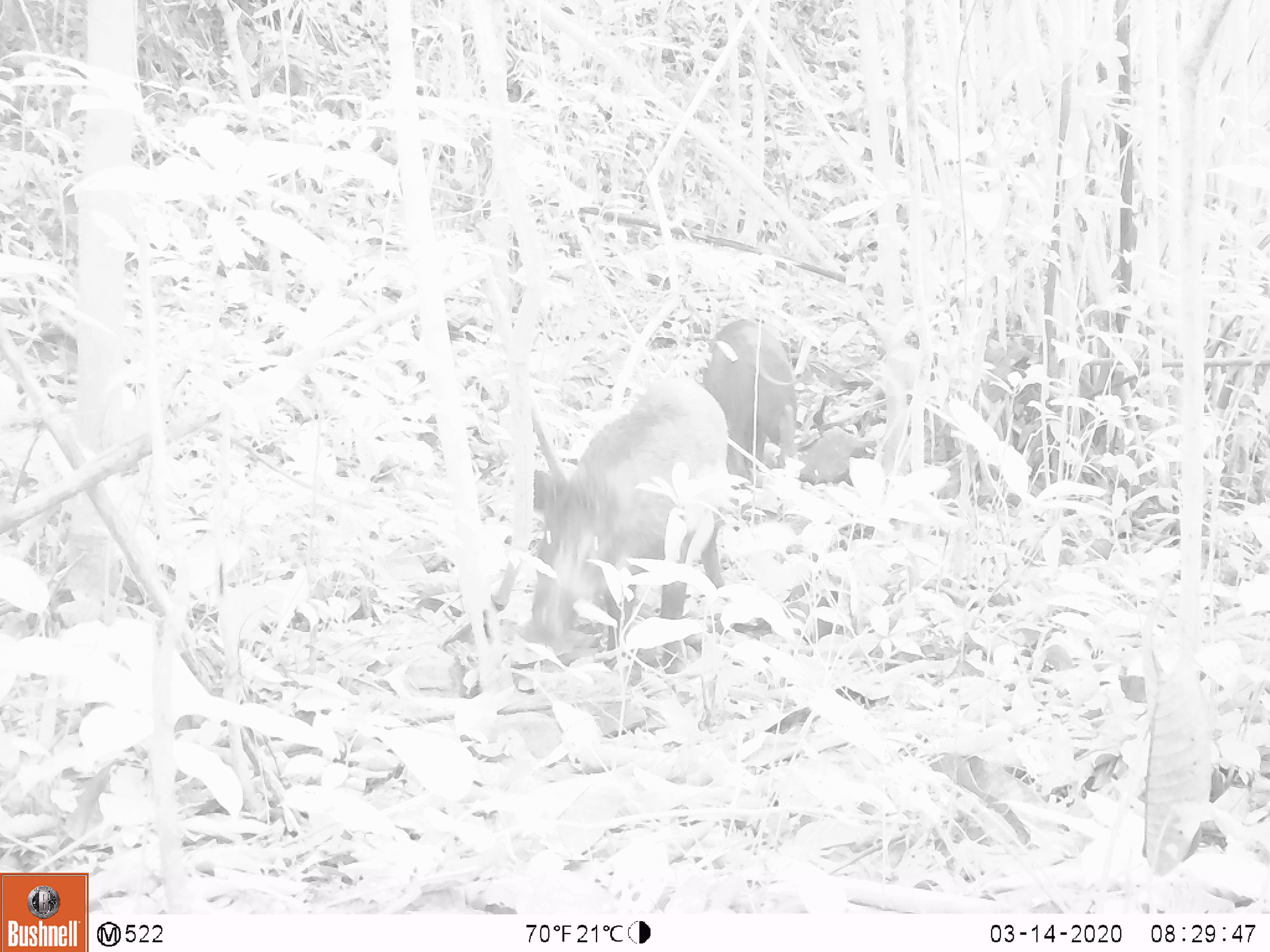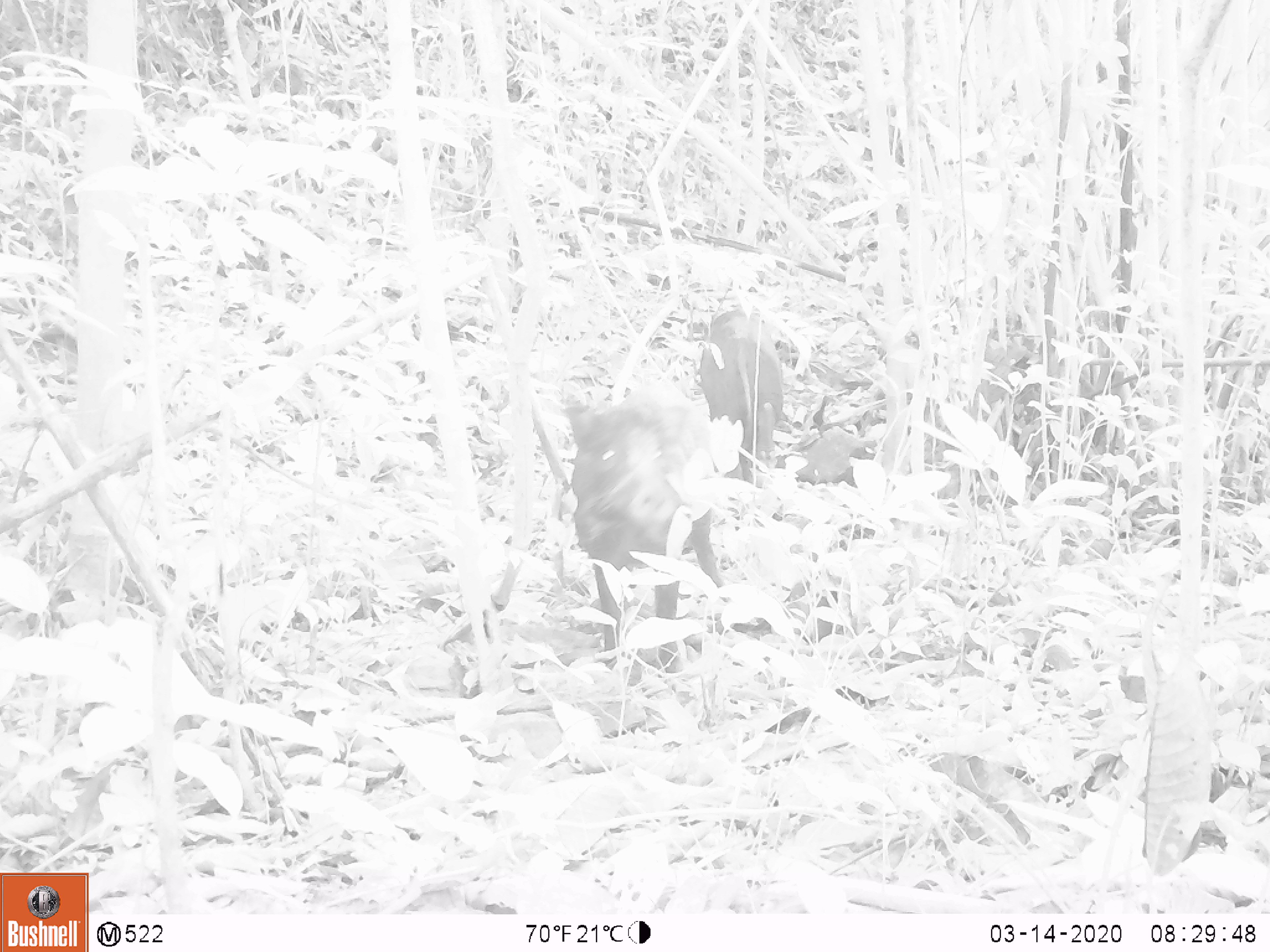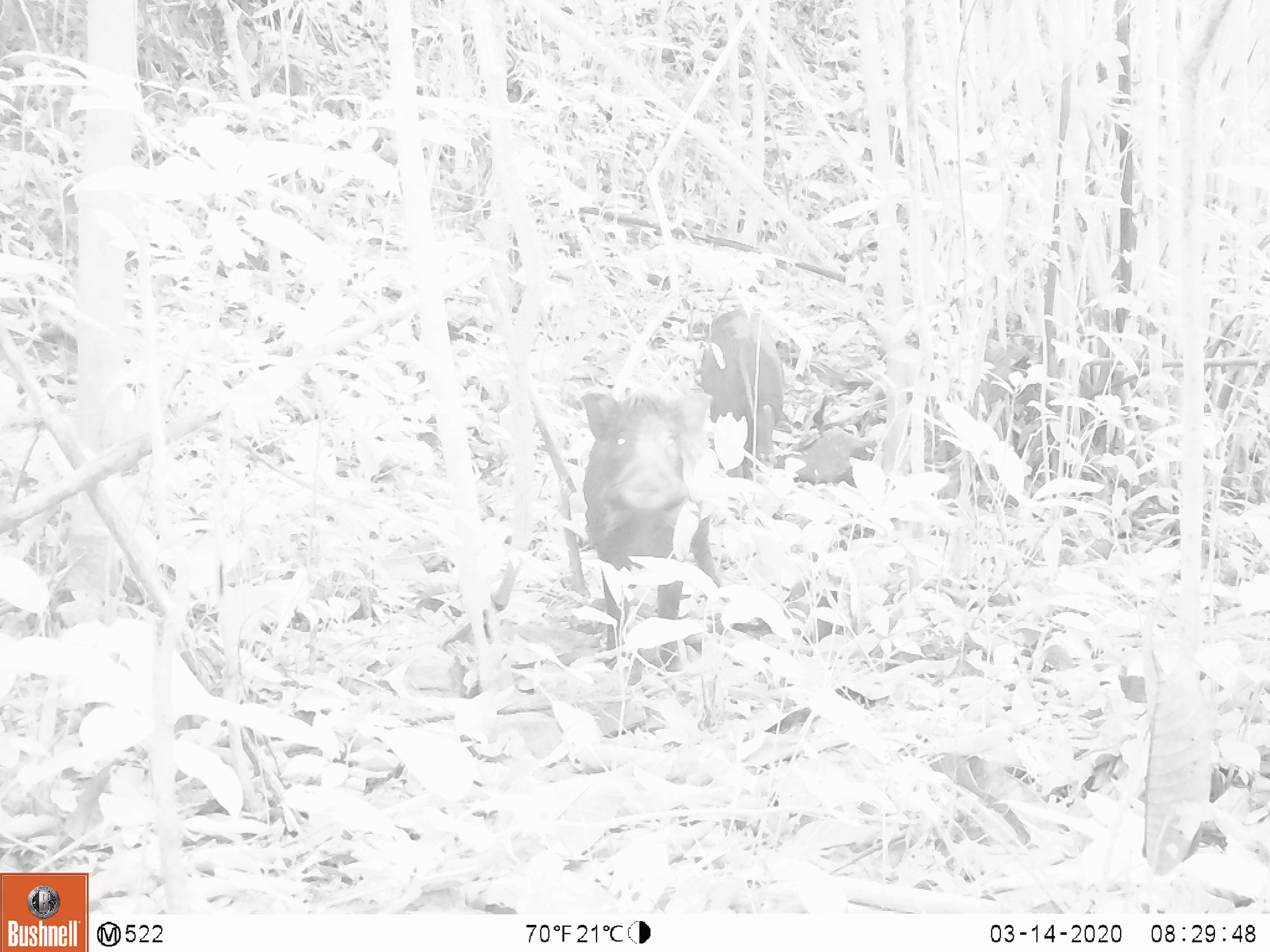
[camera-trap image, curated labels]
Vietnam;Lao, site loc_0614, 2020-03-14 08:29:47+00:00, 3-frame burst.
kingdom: Animalia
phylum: Chordata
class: Mammalia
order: Artiodactyla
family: Suidae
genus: Sus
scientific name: Sus scrofa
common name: eurasian wild pig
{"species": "eurasian wild pig (Sus scrofa)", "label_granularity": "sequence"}